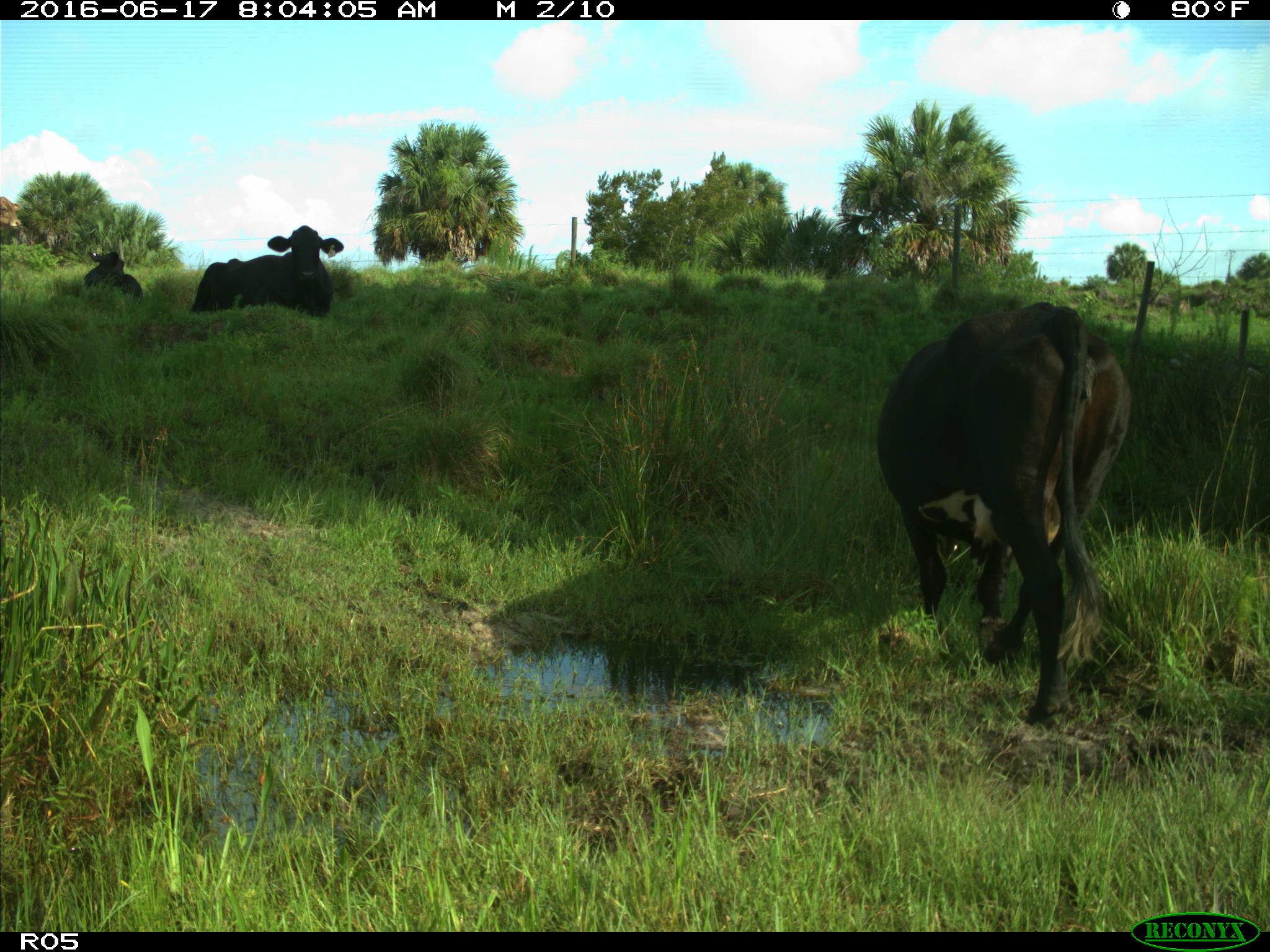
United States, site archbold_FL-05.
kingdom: Animalia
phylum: Chordata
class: Mammalia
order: Artiodactyla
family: Bovidae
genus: Bos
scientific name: Bos taurus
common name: domestic cow